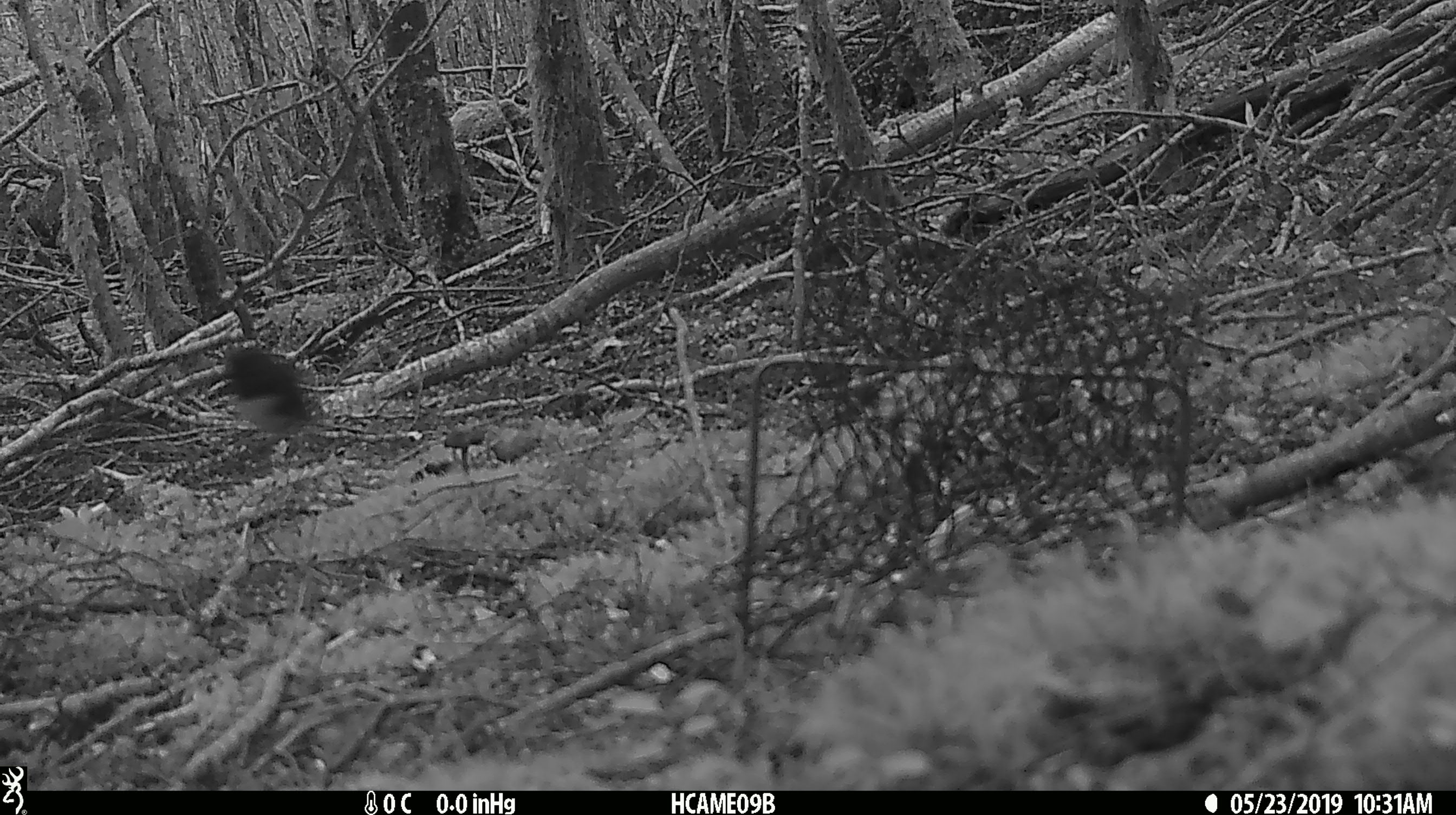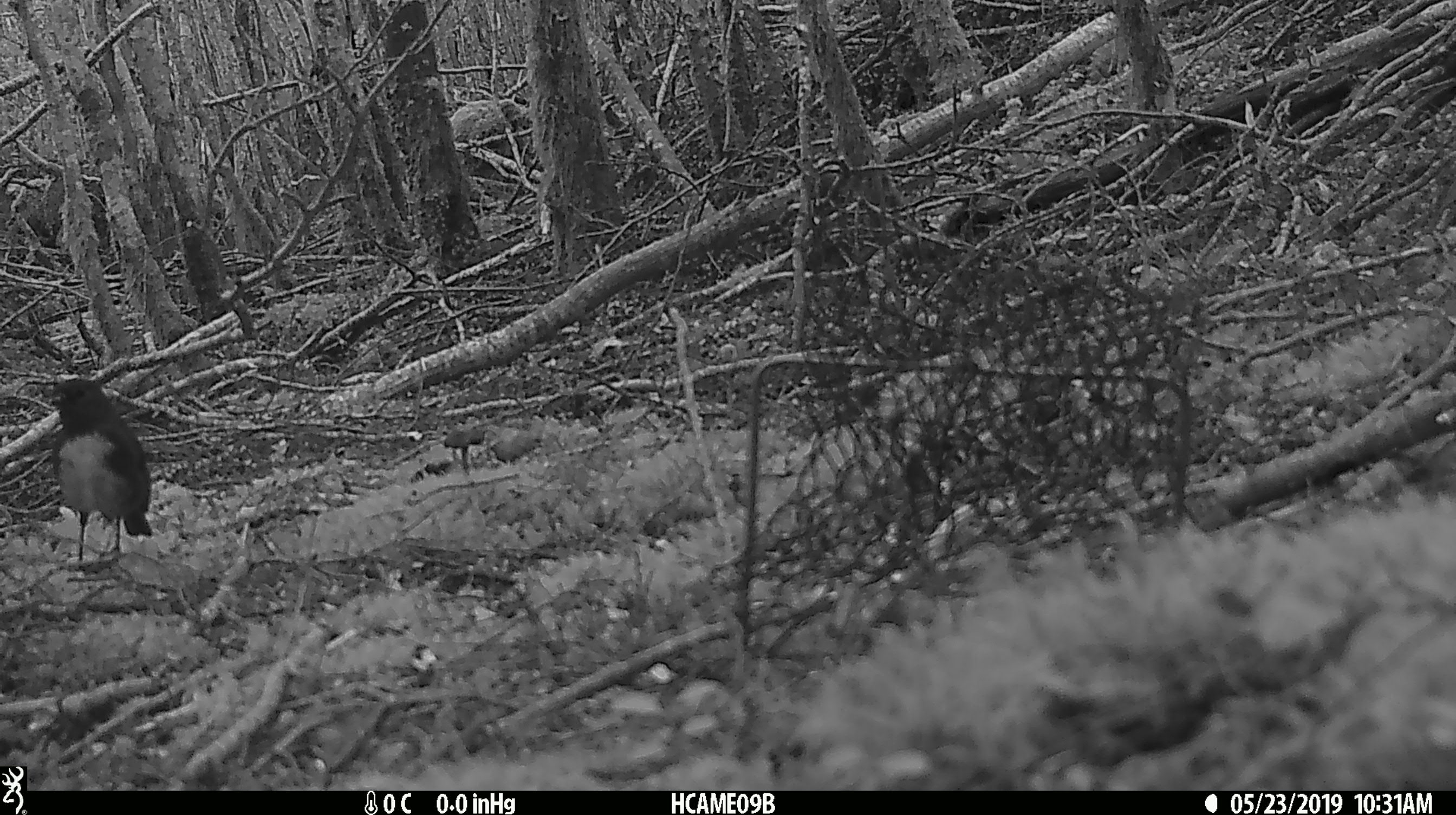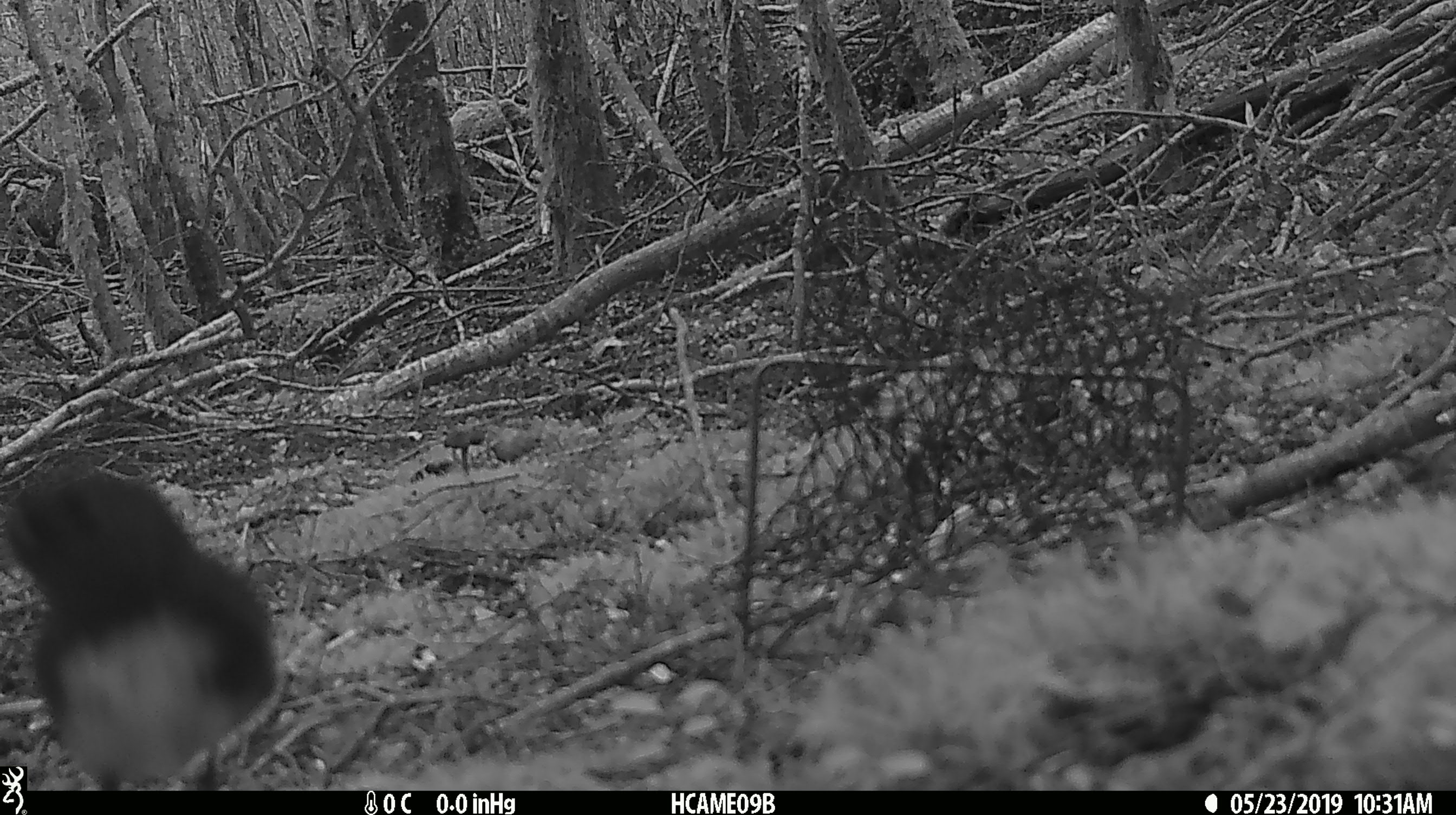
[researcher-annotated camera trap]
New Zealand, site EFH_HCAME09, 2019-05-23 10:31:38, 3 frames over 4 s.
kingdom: Animalia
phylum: Chordata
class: Aves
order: Passeriformes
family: Petroicidae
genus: Petroica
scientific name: Petroica australis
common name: new zealand robin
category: robin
Robin (new zealand robin) (Petroica australis).